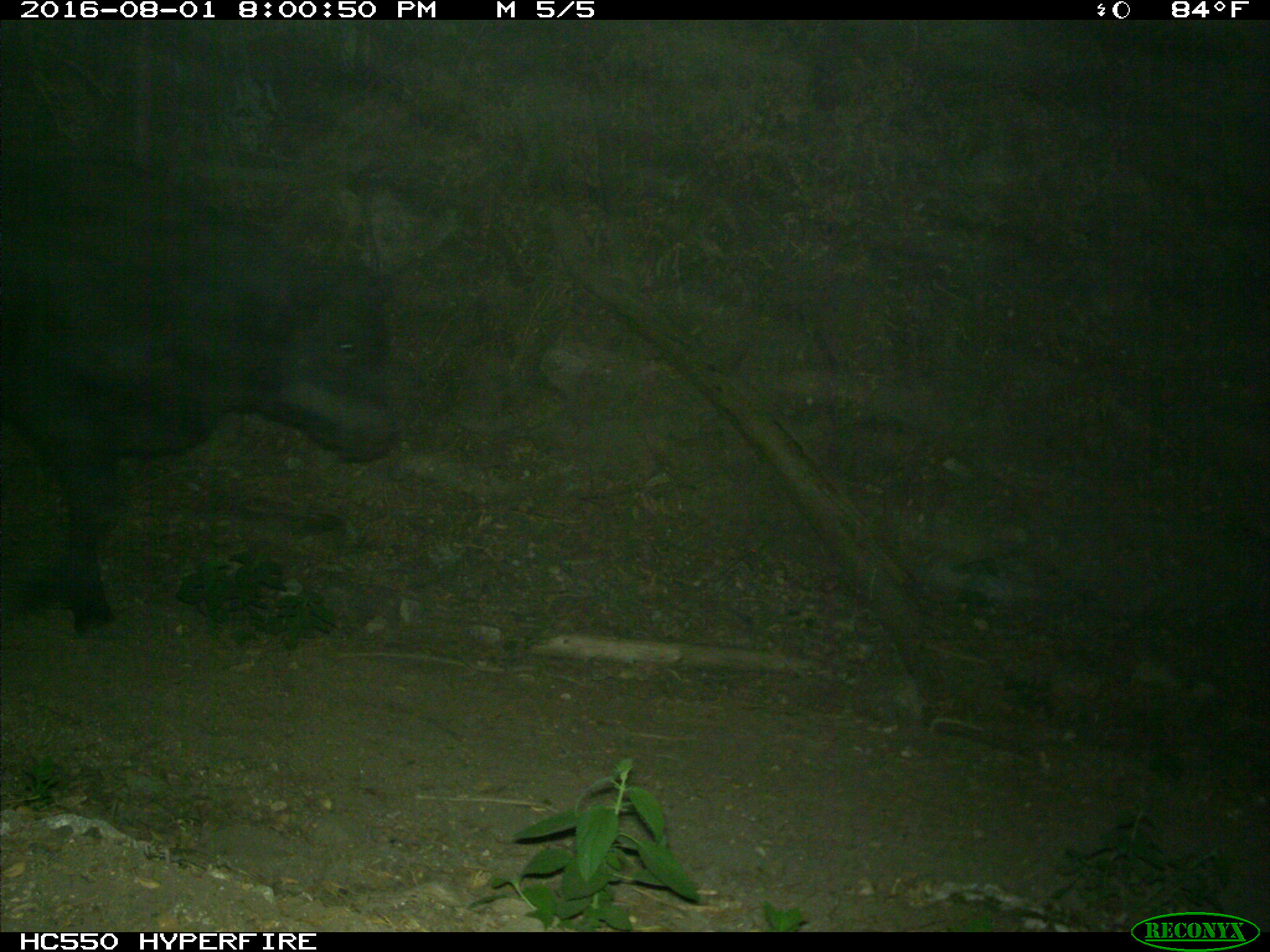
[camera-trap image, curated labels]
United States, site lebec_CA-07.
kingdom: Animalia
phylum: Chordata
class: Mammalia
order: Artiodactyla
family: Bovidae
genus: Bos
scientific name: Bos taurus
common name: domestic cow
Bos taurus (domestic cow).